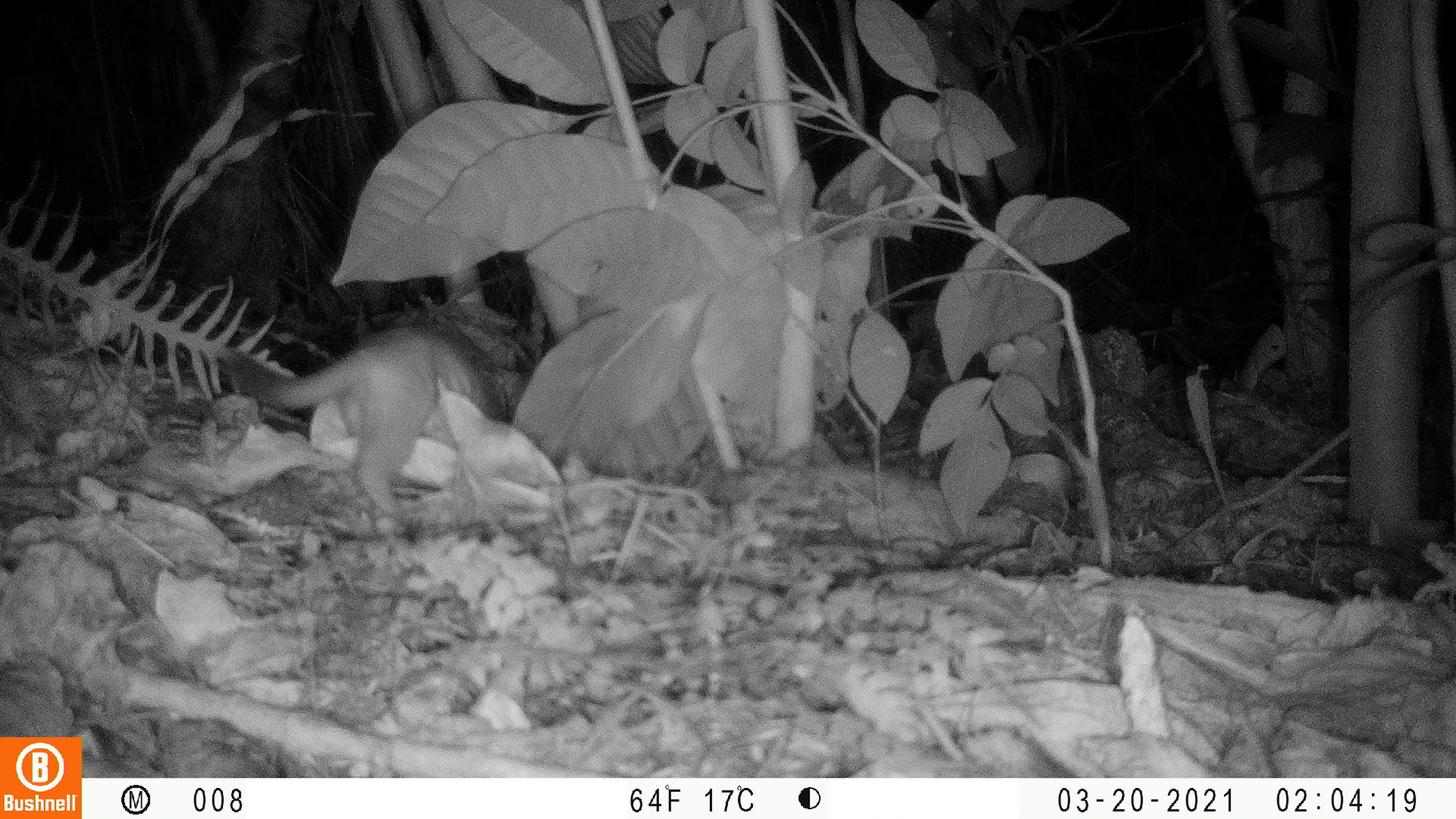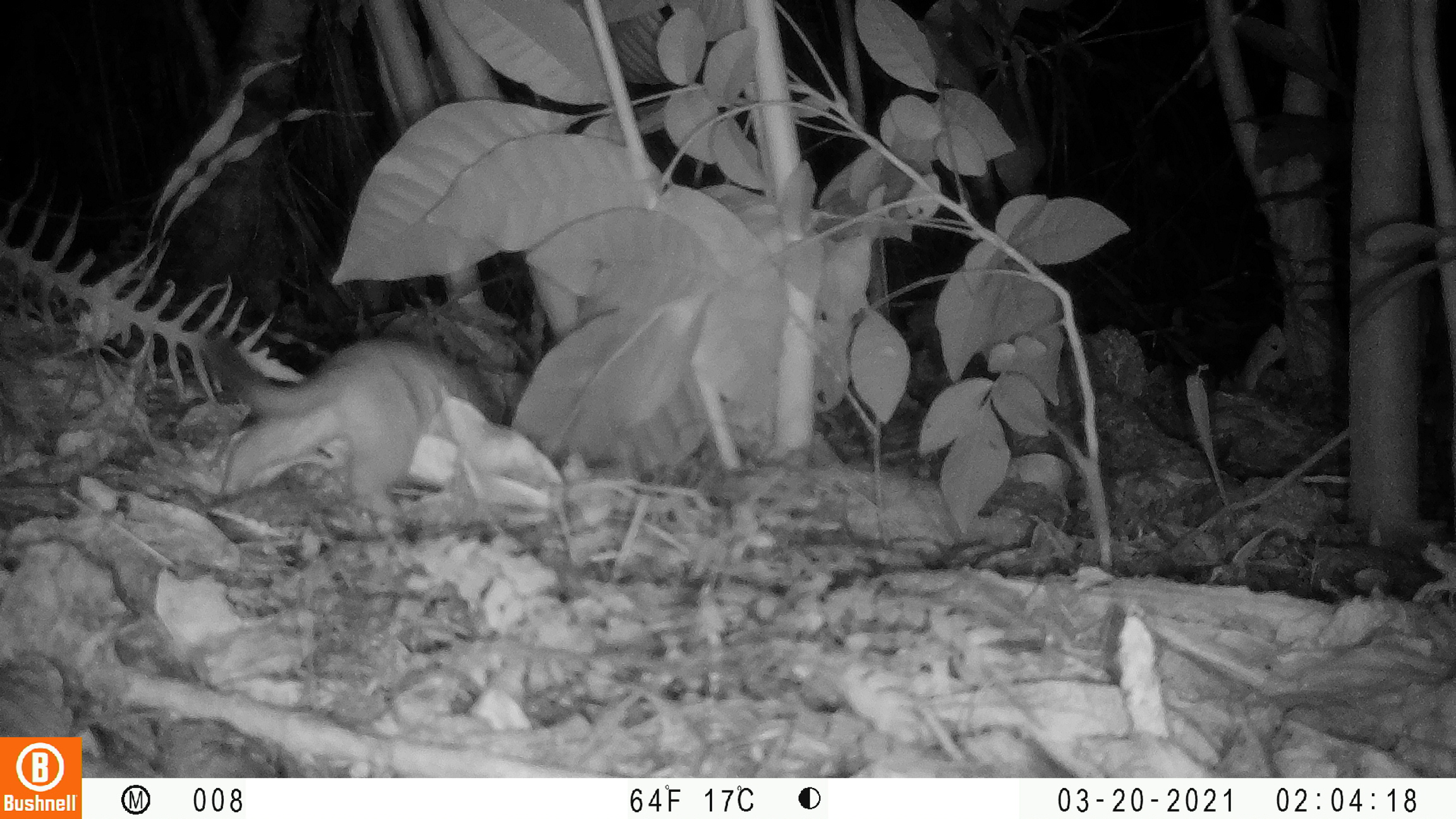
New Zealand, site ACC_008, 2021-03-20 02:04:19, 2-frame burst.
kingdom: Animalia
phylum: Chordata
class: Mammalia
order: Carnivora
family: Mustelidae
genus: Mustela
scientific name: Mustela erminea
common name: stoat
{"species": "stoat (Mustela erminea)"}